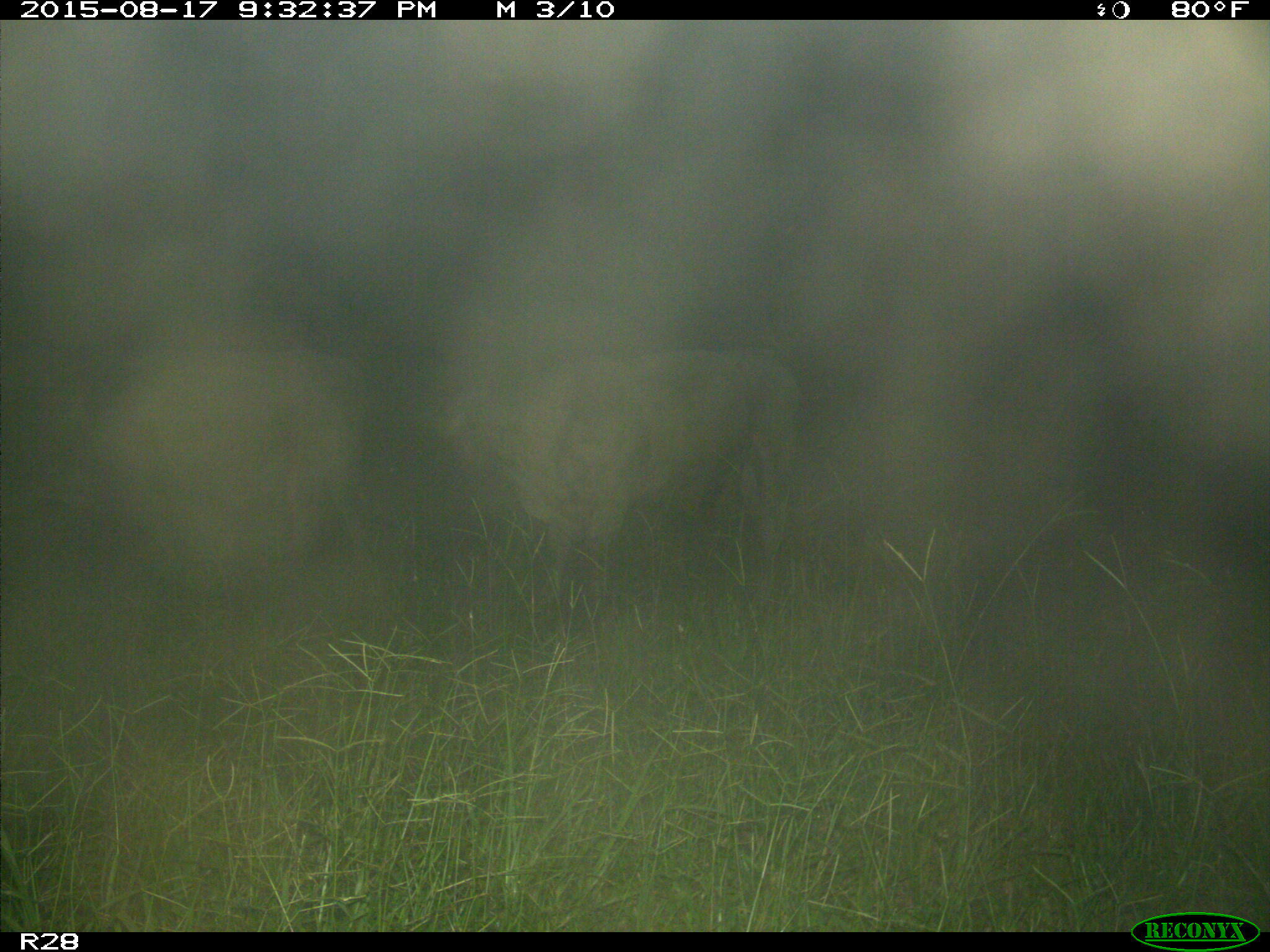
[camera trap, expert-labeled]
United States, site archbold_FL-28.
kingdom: Animalia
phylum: Chordata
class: Mammalia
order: Artiodactyla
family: Bovidae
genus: Bos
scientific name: Bos taurus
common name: domestic cow